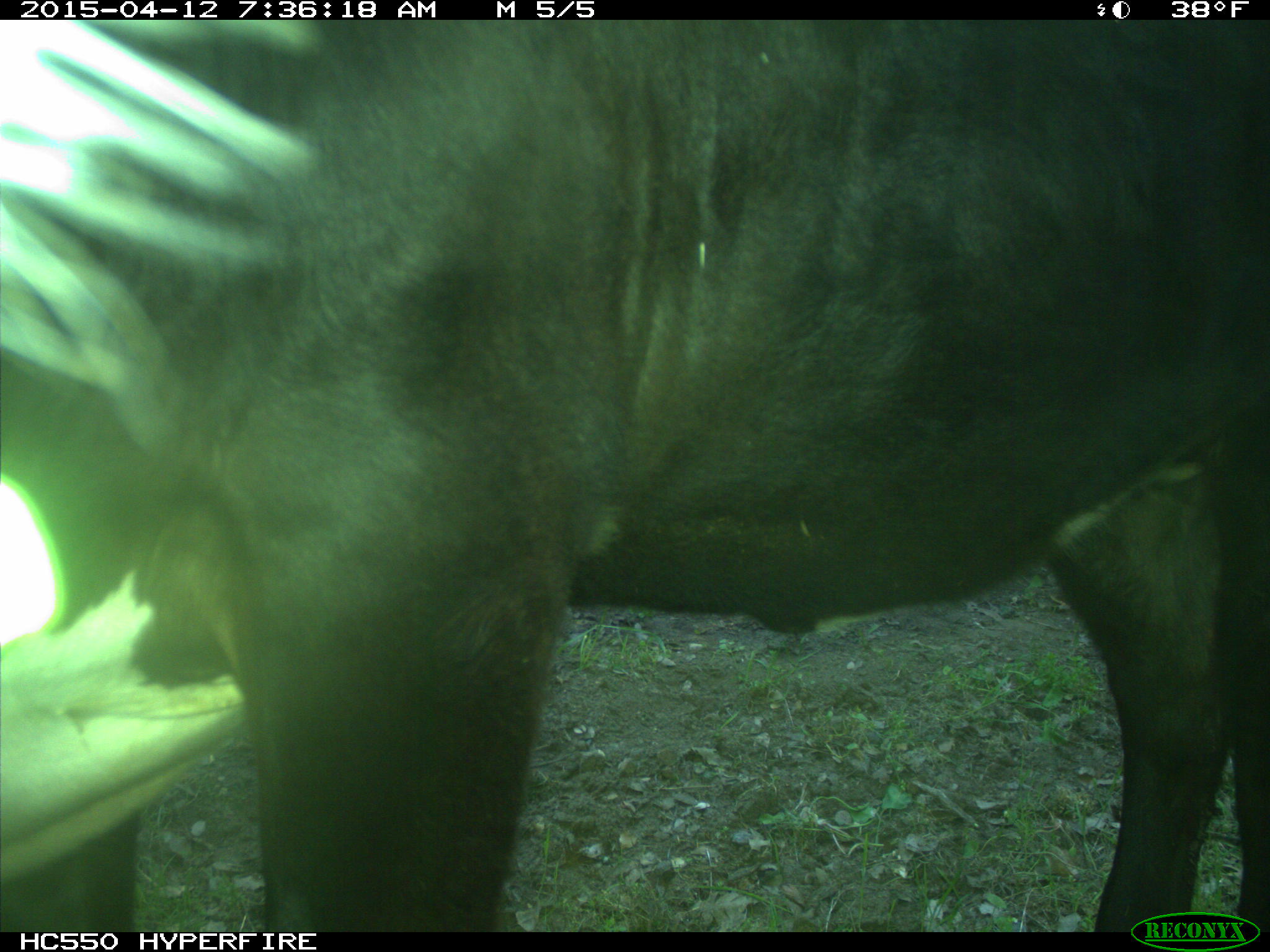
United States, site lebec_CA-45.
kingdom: Animalia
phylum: Chordata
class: Mammalia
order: Artiodactyla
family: Bovidae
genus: Bos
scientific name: Bos taurus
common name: domestic cow